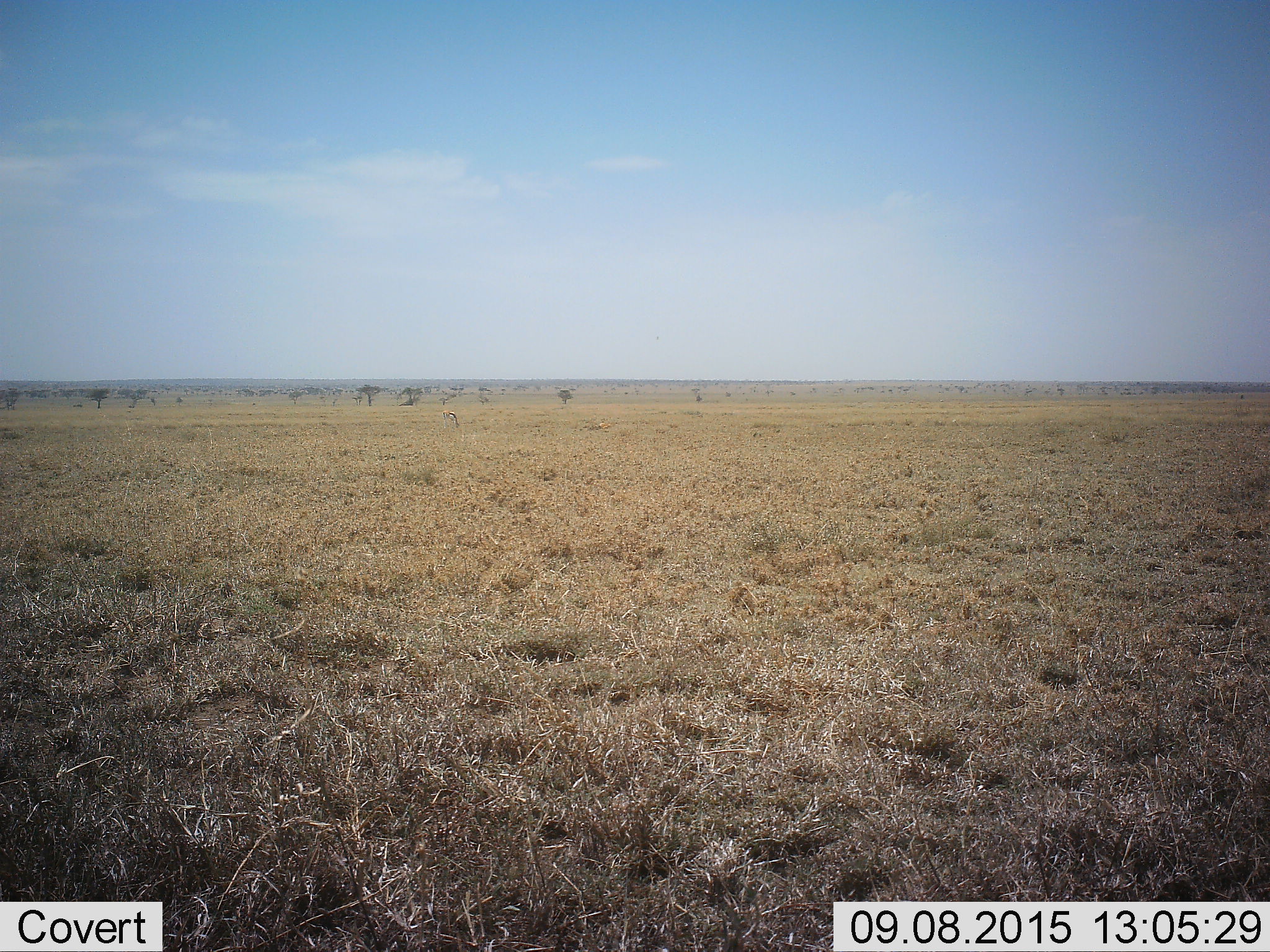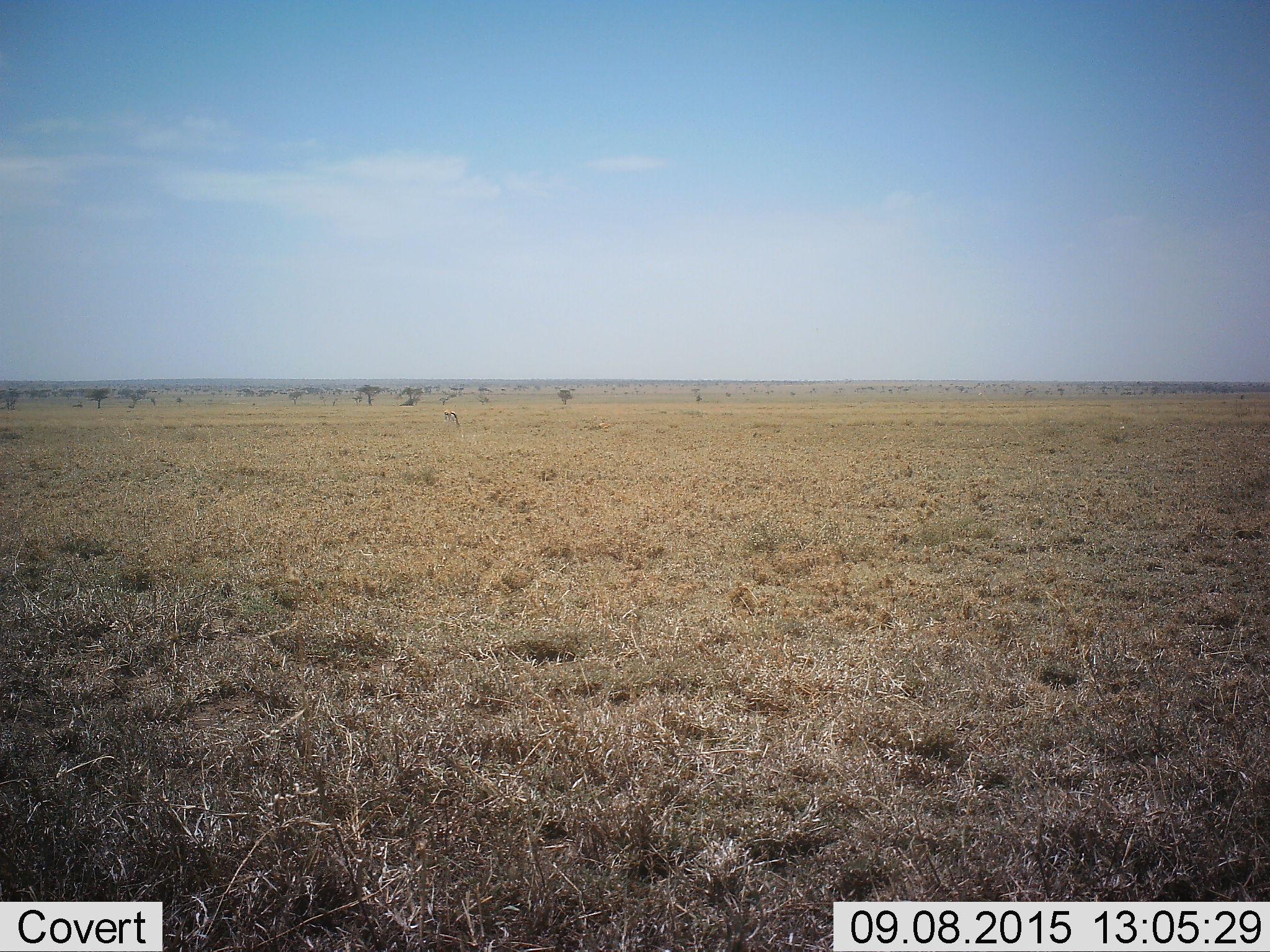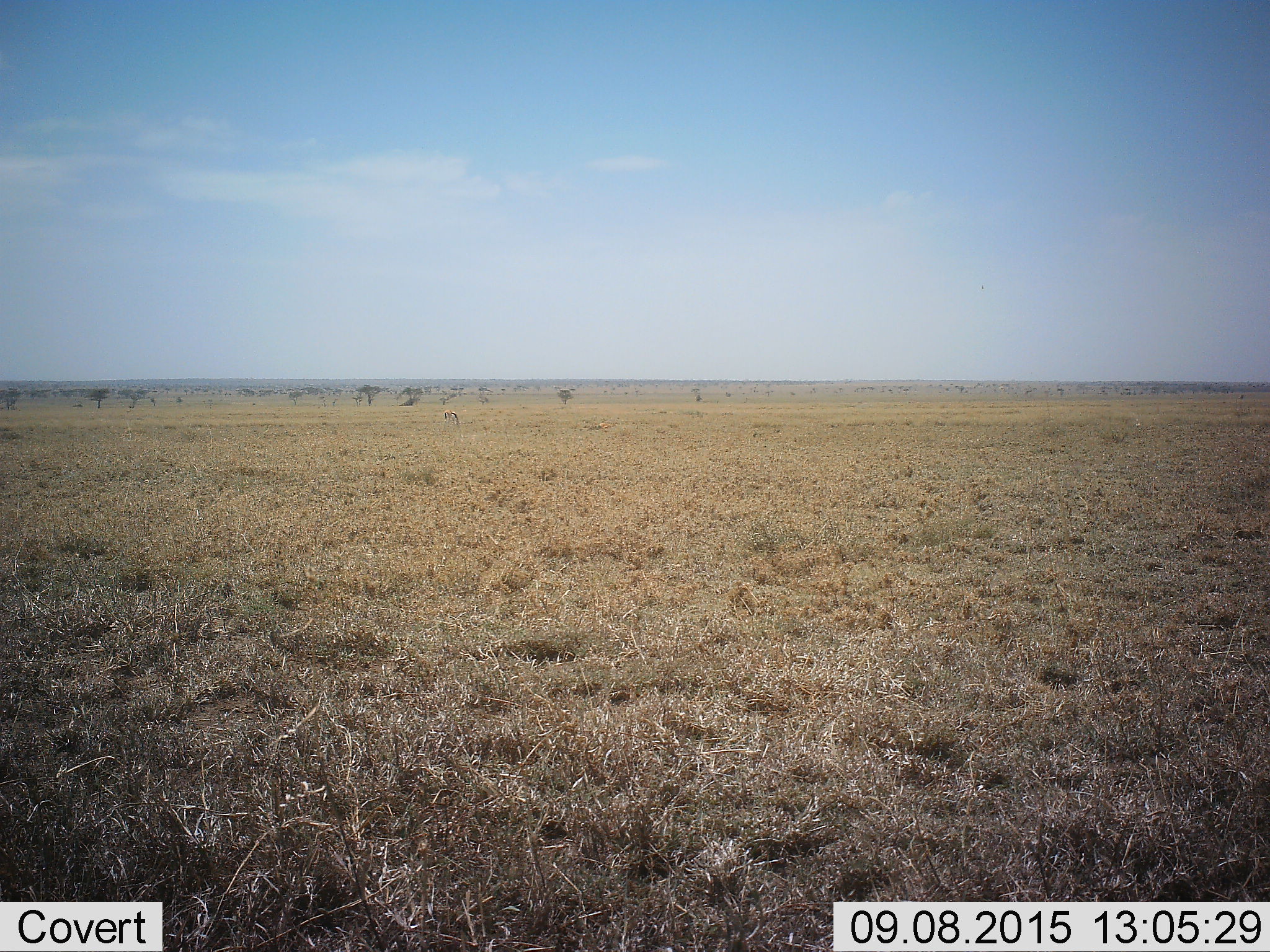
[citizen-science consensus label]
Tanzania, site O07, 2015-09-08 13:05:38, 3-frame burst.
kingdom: Animalia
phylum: Chordata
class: Mammalia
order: Artiodactyla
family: Bovidae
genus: Eudorcas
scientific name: Eudorcas thomsonii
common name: thomson's gazelle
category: gazellethomsons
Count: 1.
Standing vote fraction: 0%.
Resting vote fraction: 0%.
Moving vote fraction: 0%.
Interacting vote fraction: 0%.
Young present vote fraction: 0%.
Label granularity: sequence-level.